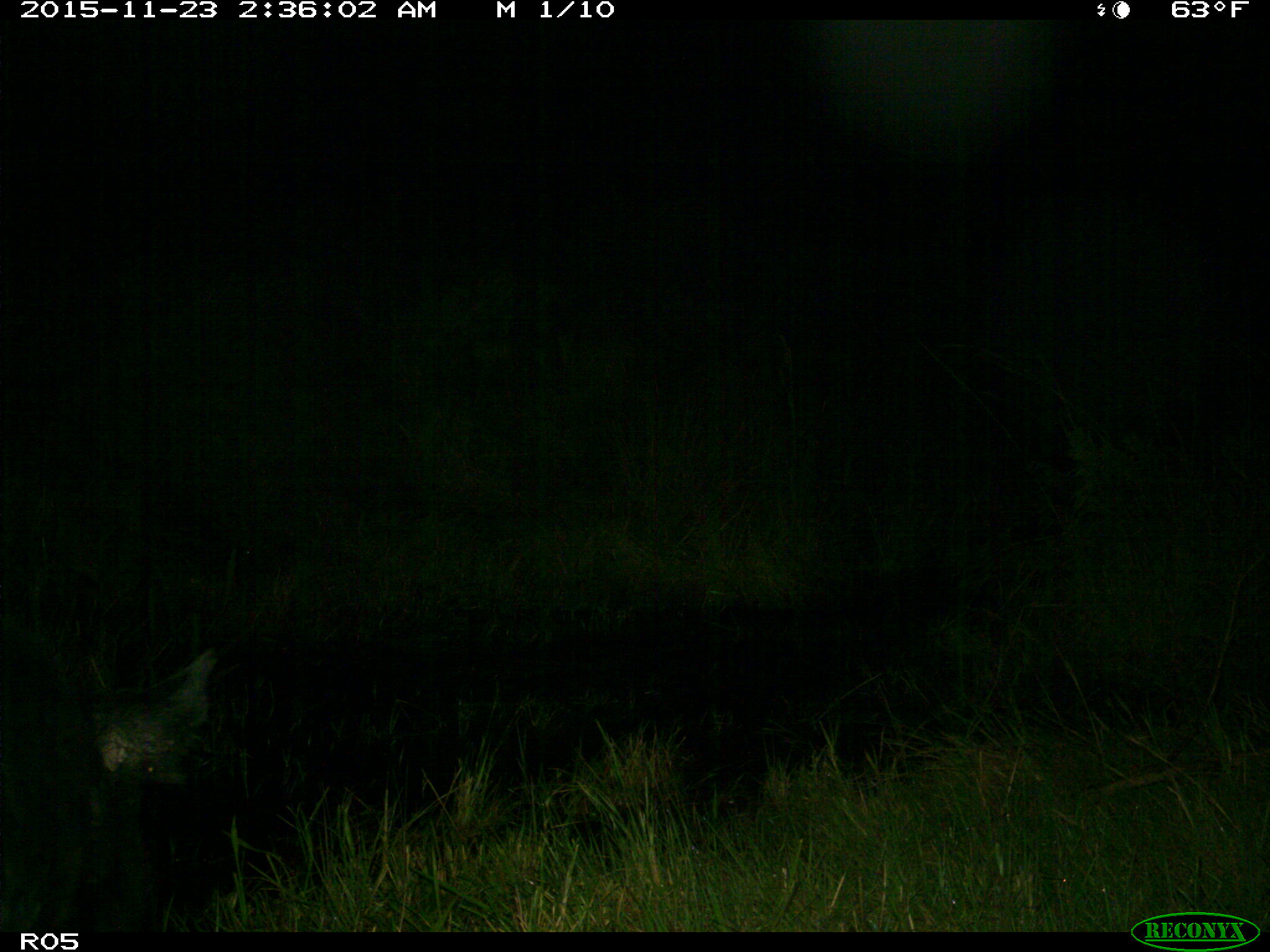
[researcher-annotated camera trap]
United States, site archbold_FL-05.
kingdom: Animalia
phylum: Chordata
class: Mammalia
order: Artiodactyla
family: Suidae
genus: Sus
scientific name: Sus scrofa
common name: wild boar